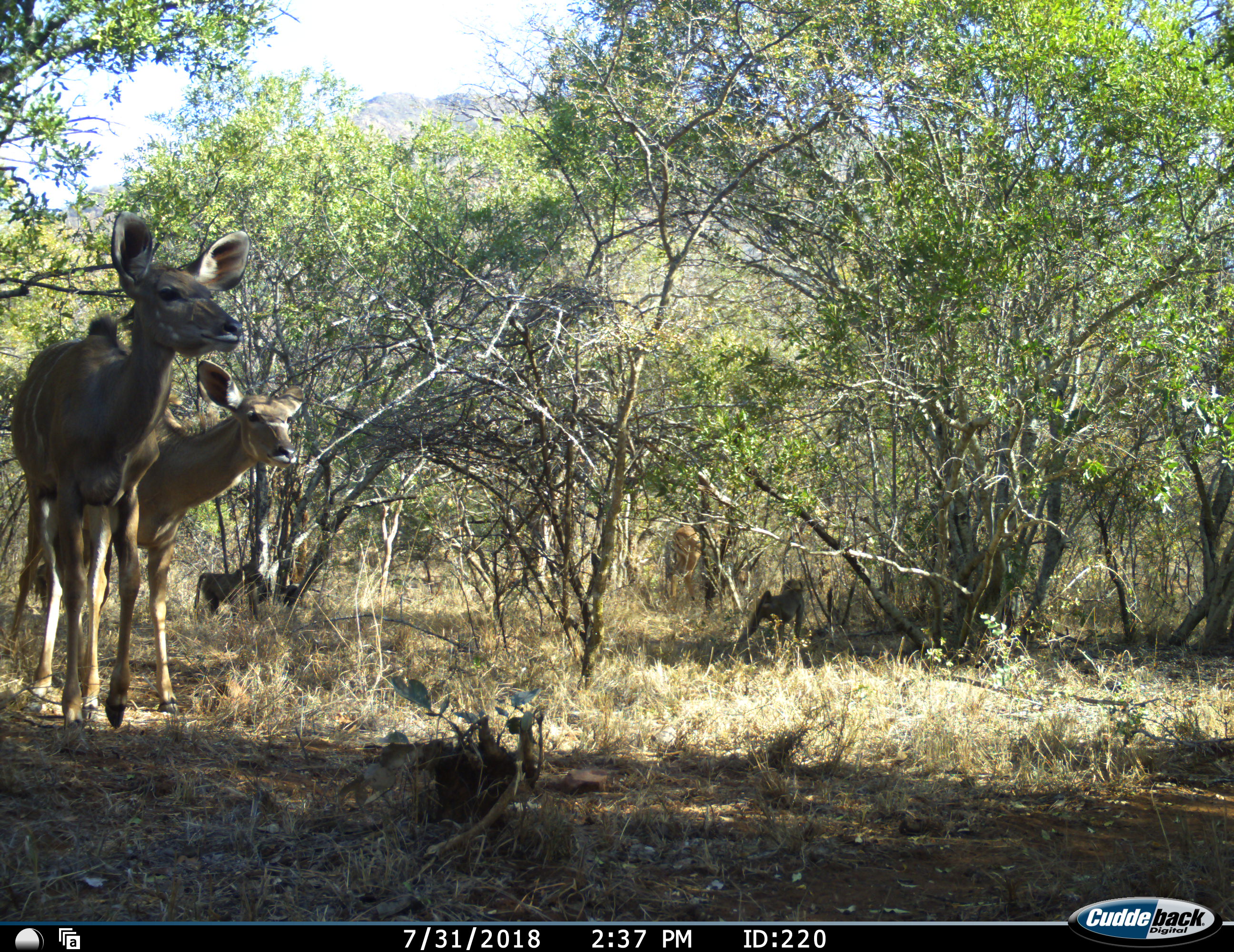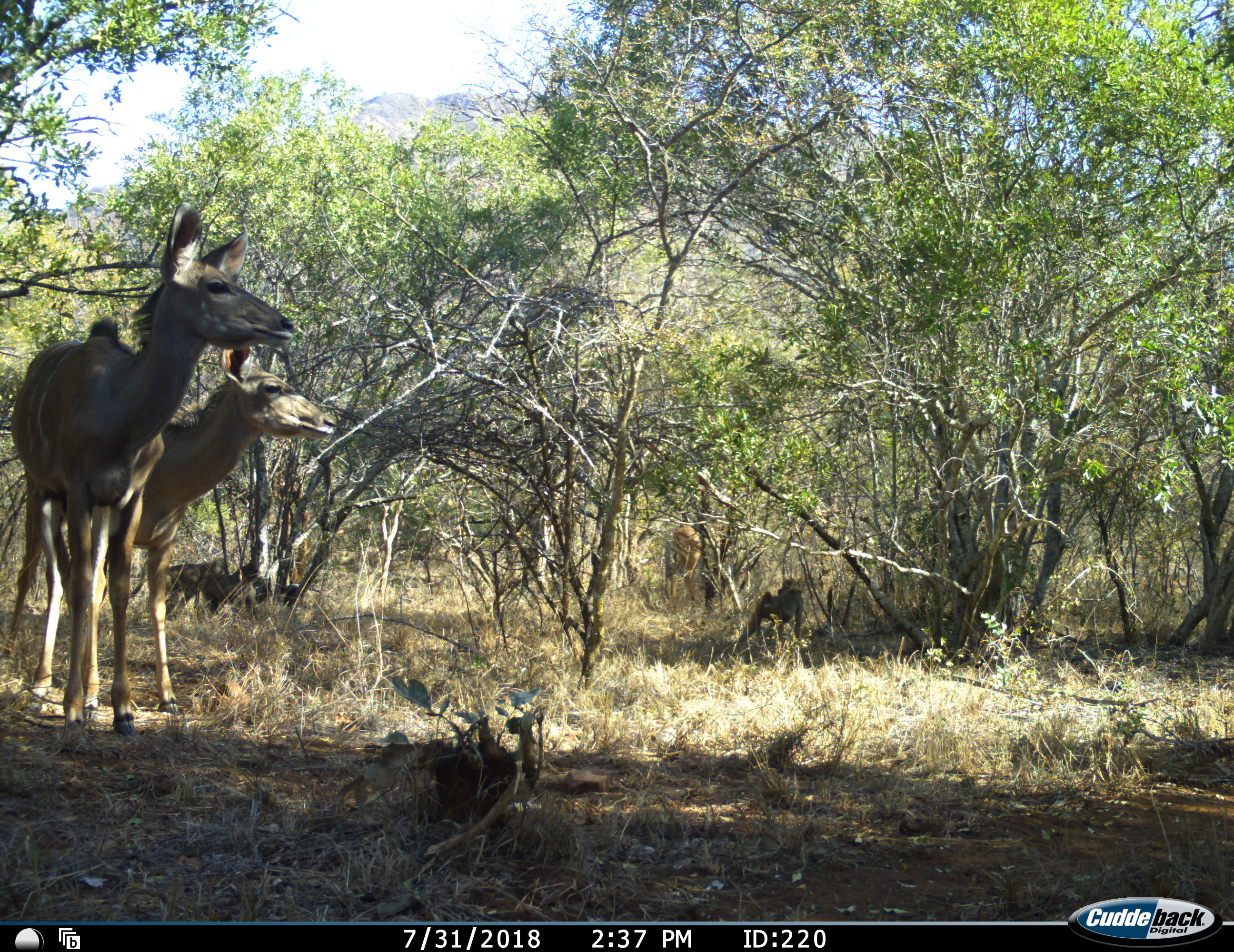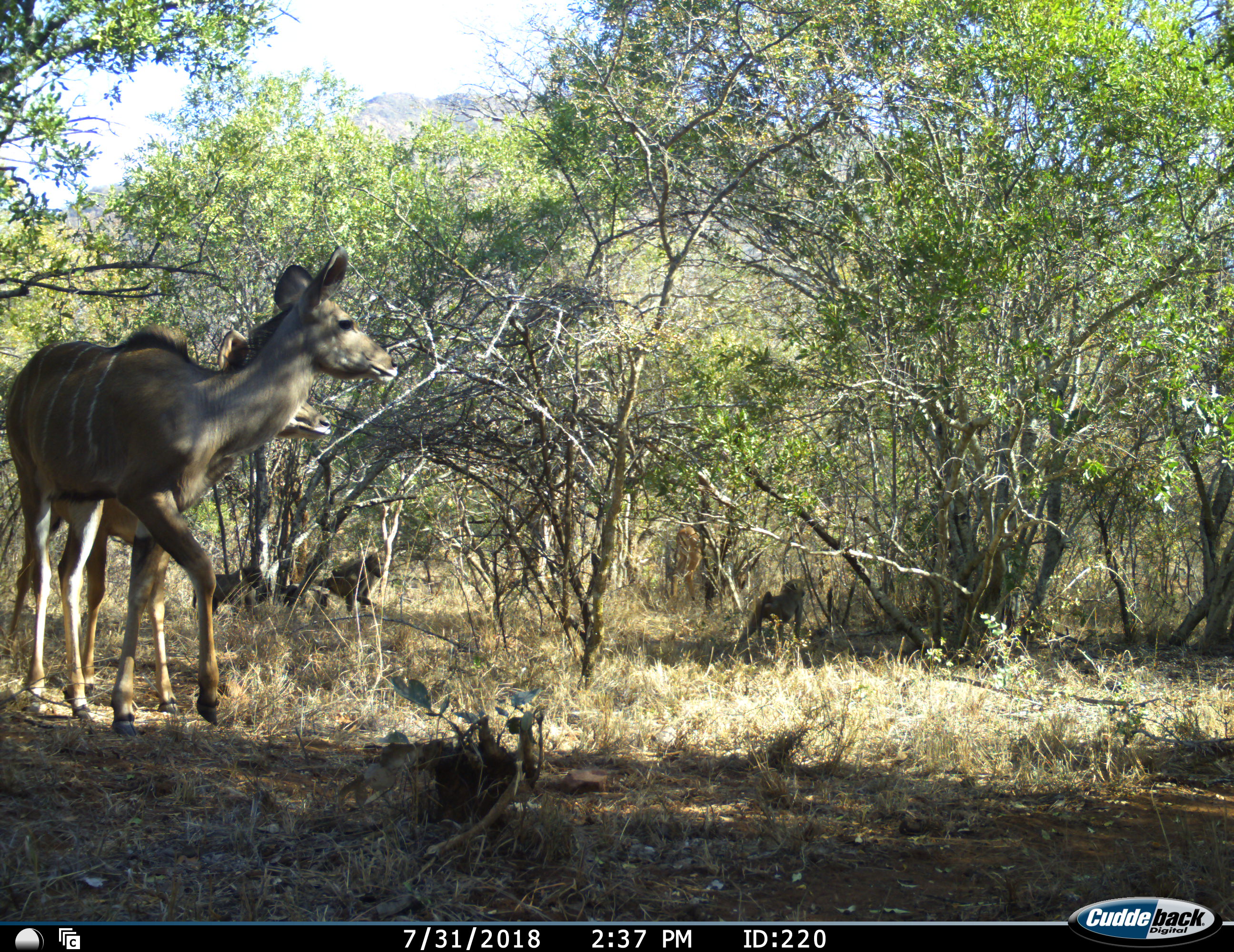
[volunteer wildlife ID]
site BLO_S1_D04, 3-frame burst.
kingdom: Animalia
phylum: Chordata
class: Mammalia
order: Primates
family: Cercopithecidae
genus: Papio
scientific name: Papio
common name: baboon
Baboon (Papio), count 3. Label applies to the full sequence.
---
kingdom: Animalia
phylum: Chordata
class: Mammalia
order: Artiodactyla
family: Bovidae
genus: Tragelaphus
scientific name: Tragelaphus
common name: kudu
Kudu (Tragelaphus), count 2. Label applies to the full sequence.